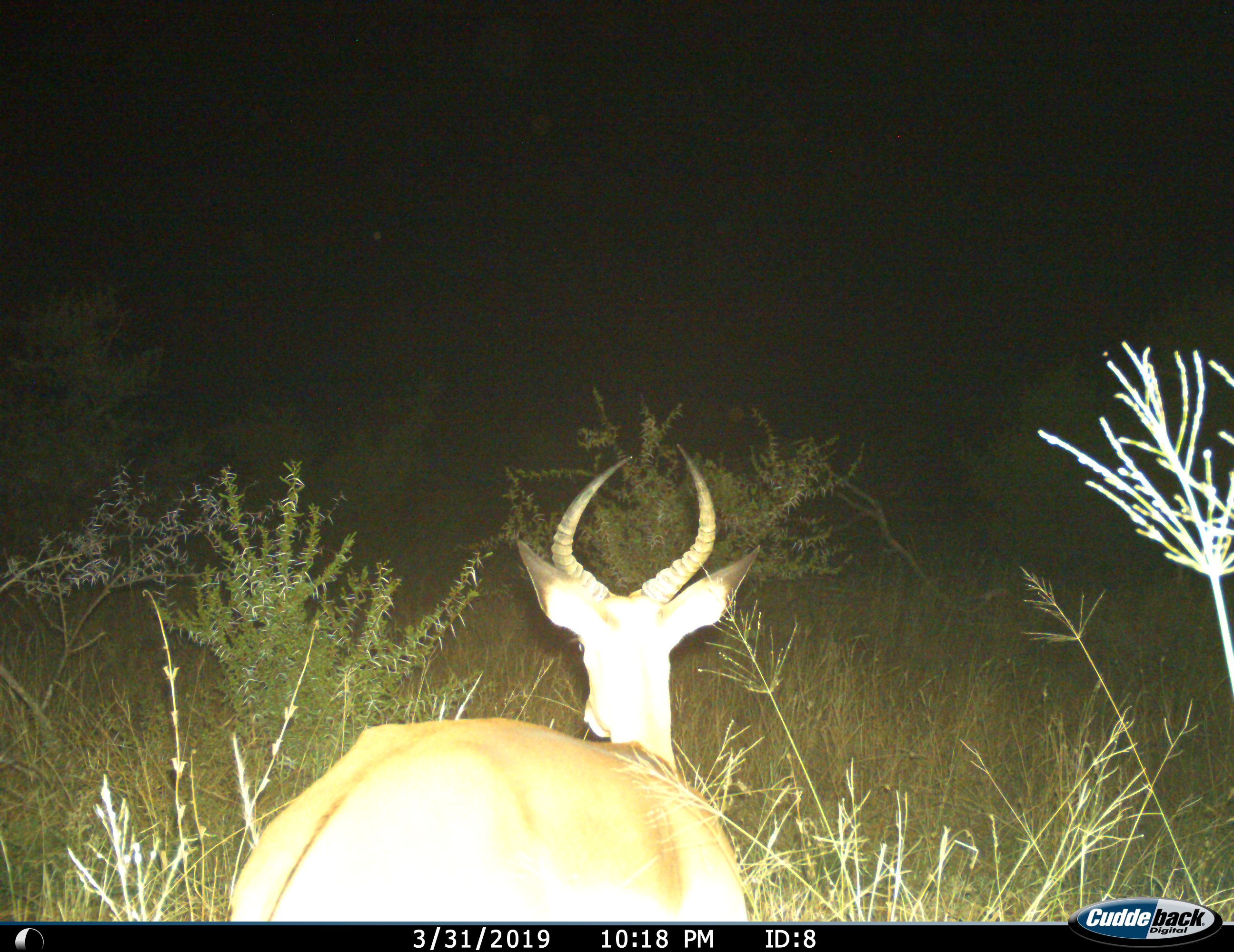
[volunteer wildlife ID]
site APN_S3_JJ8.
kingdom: Animalia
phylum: Chordata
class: Mammalia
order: Artiodactyla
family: Bovidae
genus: Aepyceros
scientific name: Aepyceros melampus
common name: impala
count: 1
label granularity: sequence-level